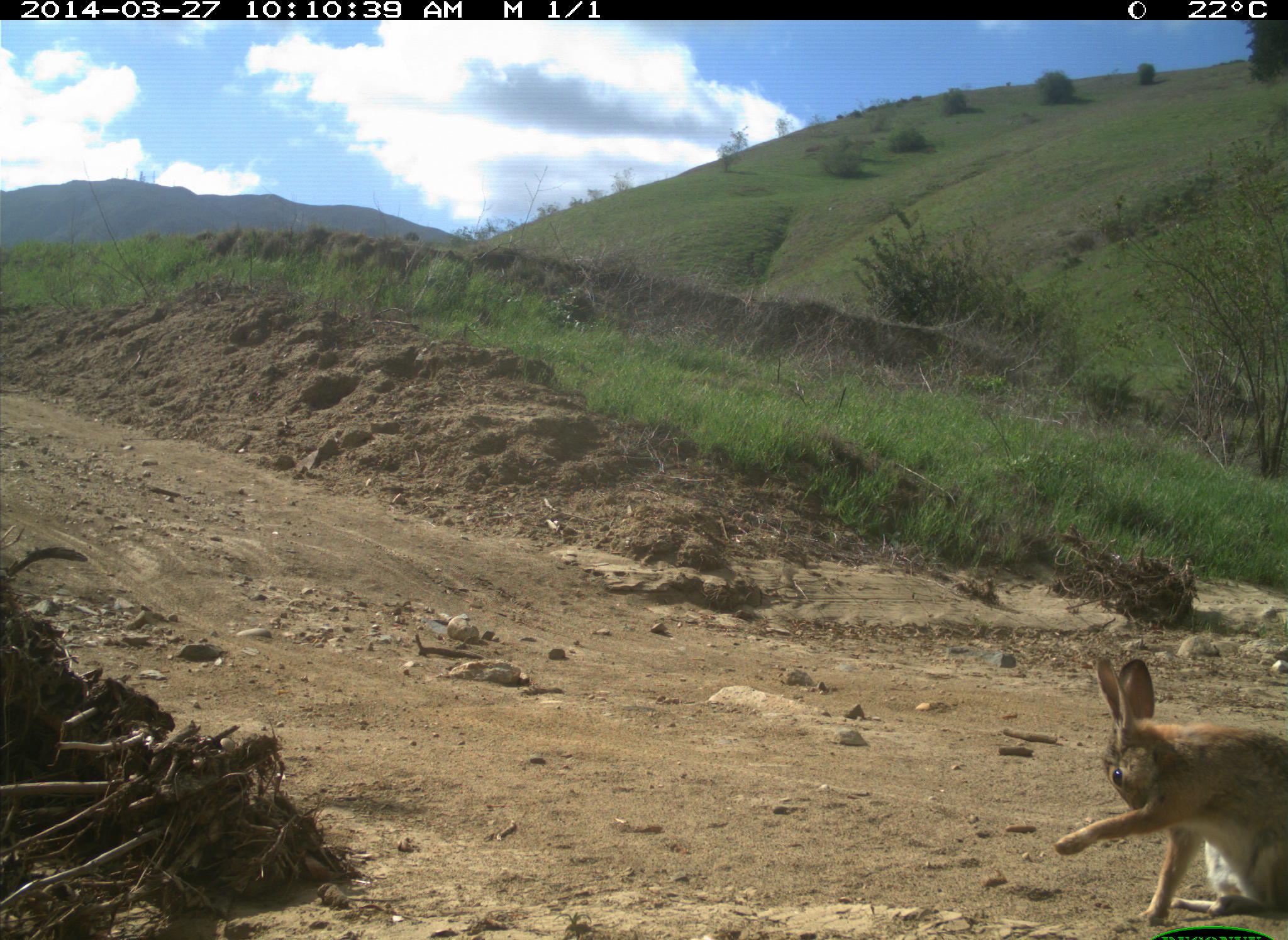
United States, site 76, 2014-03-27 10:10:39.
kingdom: Animalia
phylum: Chordata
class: Mammalia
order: Lagomorpha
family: Leporidae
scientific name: Leporidae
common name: rabbits and hares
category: rabbit